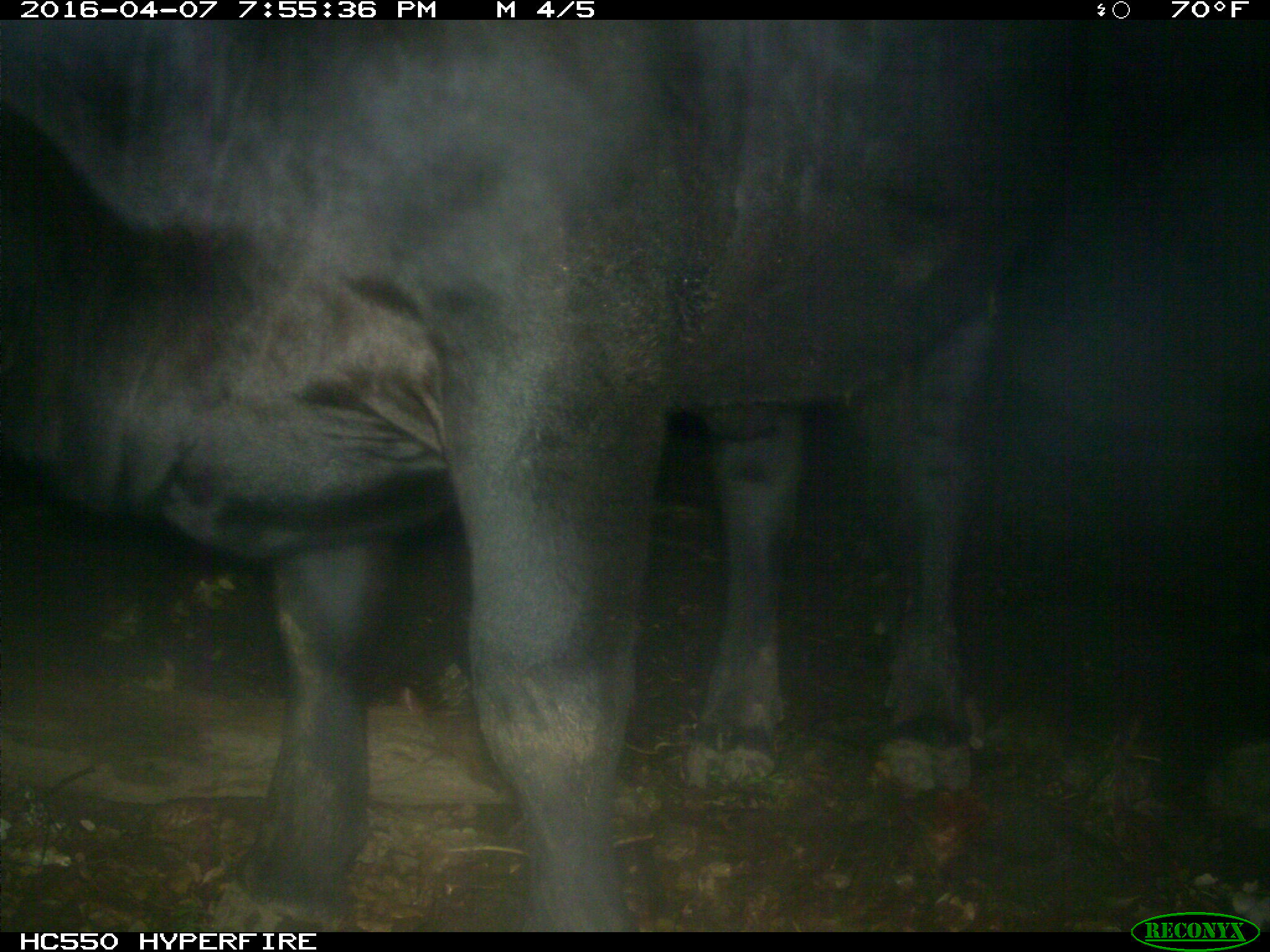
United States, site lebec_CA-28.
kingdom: Animalia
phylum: Chordata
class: Mammalia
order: Artiodactyla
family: Bovidae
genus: Bos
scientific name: Bos taurus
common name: domestic cow